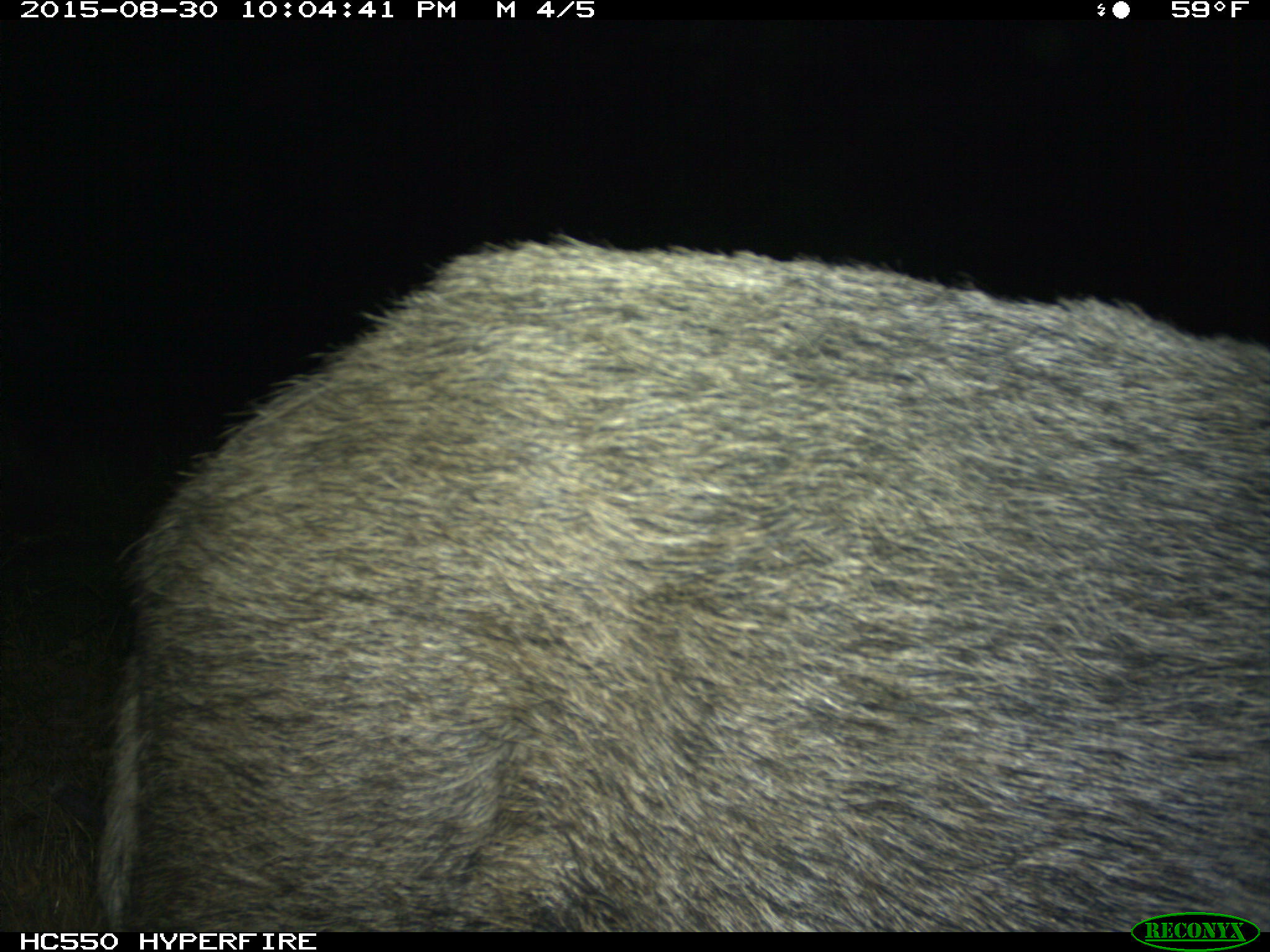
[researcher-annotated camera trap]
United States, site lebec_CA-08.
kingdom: Animalia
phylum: Chordata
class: Mammalia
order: Artiodactyla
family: Suidae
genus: Sus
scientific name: Sus scrofa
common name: wild boar